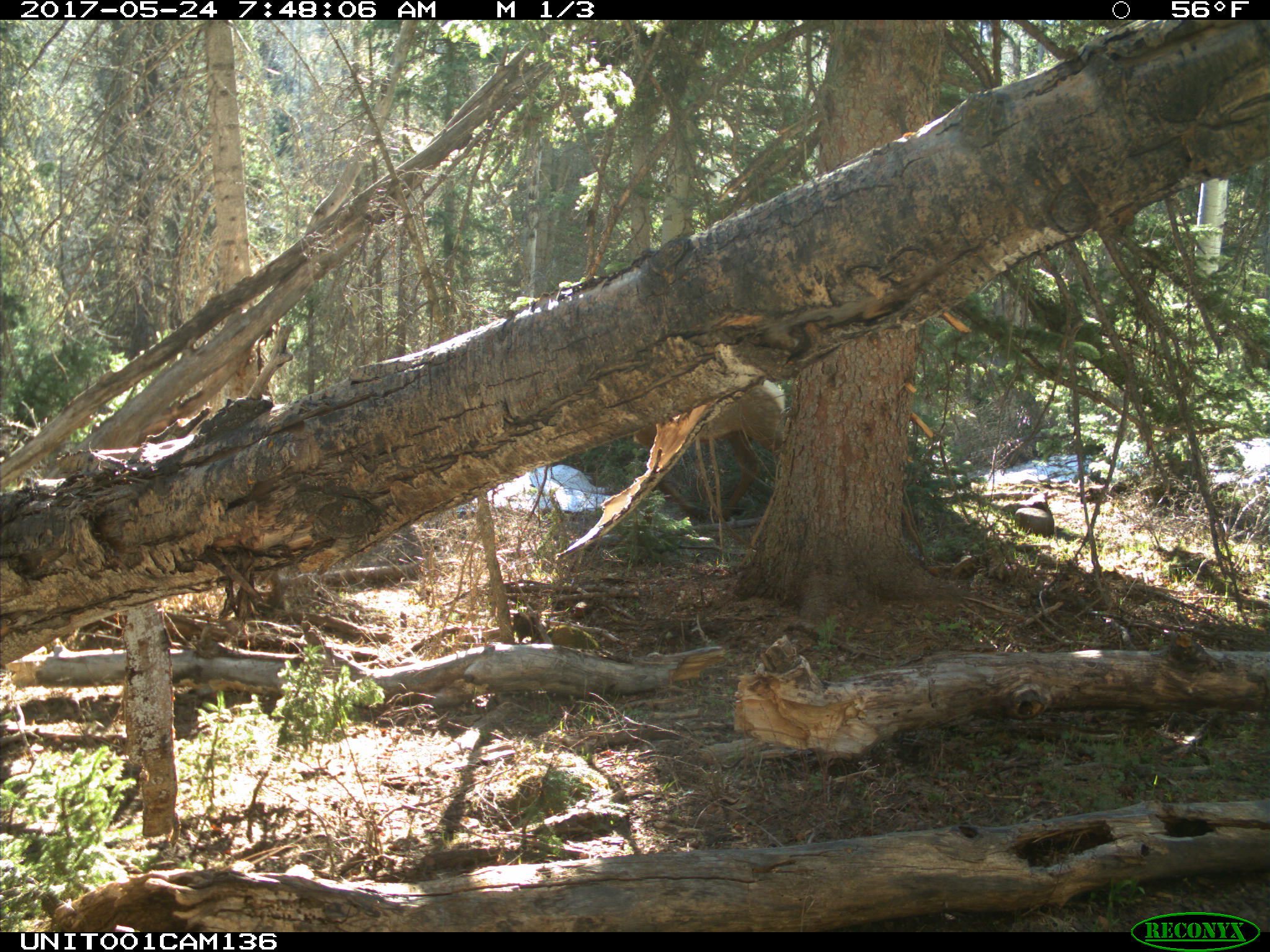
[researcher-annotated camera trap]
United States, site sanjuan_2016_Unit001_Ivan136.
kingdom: Animalia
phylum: Chordata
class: Mammalia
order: Artiodactyla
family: Cervidae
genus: Cervus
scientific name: Cervus elaphus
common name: red deer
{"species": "Cervus elaphus (red deer)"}